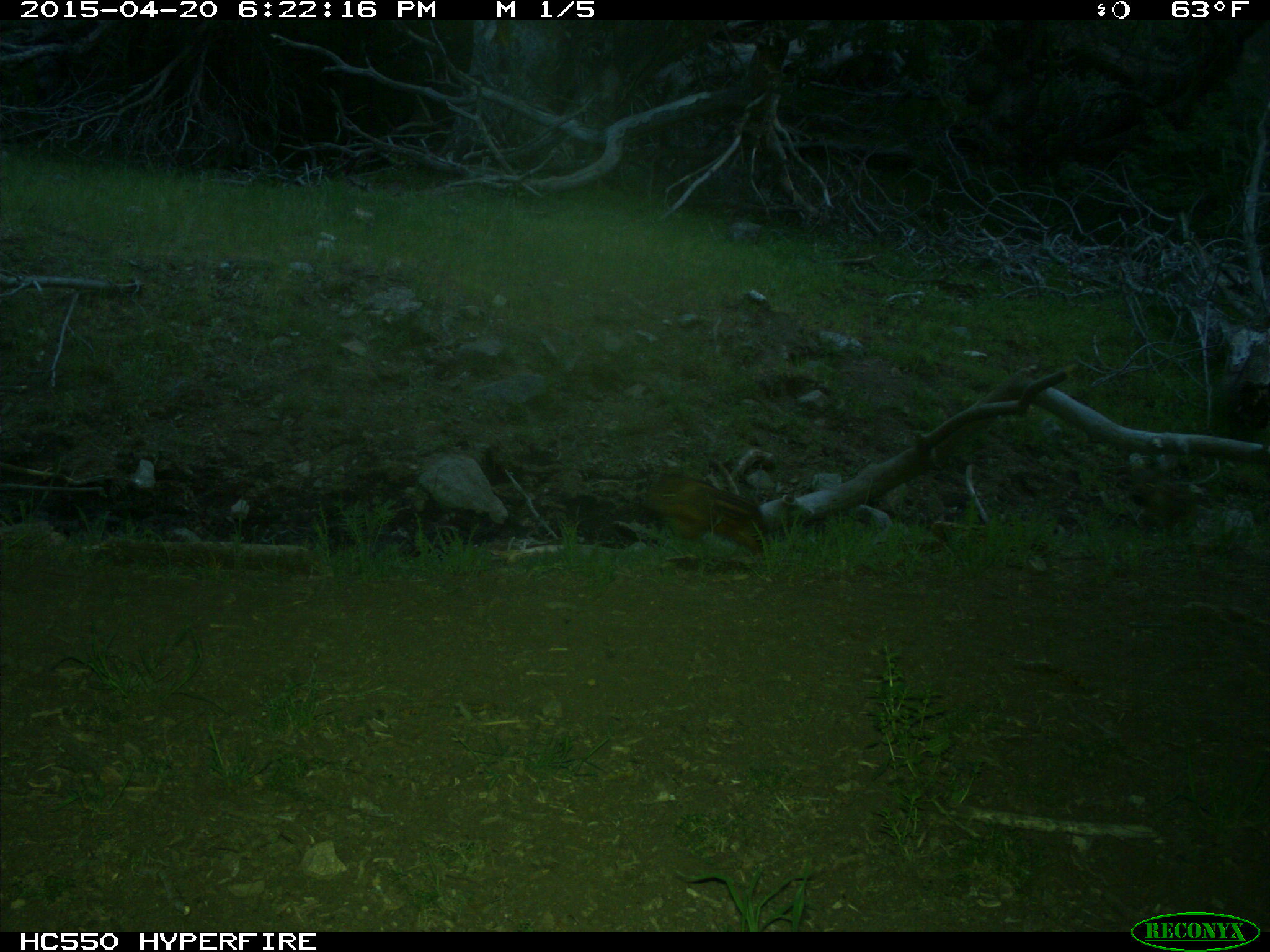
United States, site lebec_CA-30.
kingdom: Animalia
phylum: Chordata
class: Mammalia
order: Artiodactyla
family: Suidae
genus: Sus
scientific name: Sus scrofa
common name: wild boar